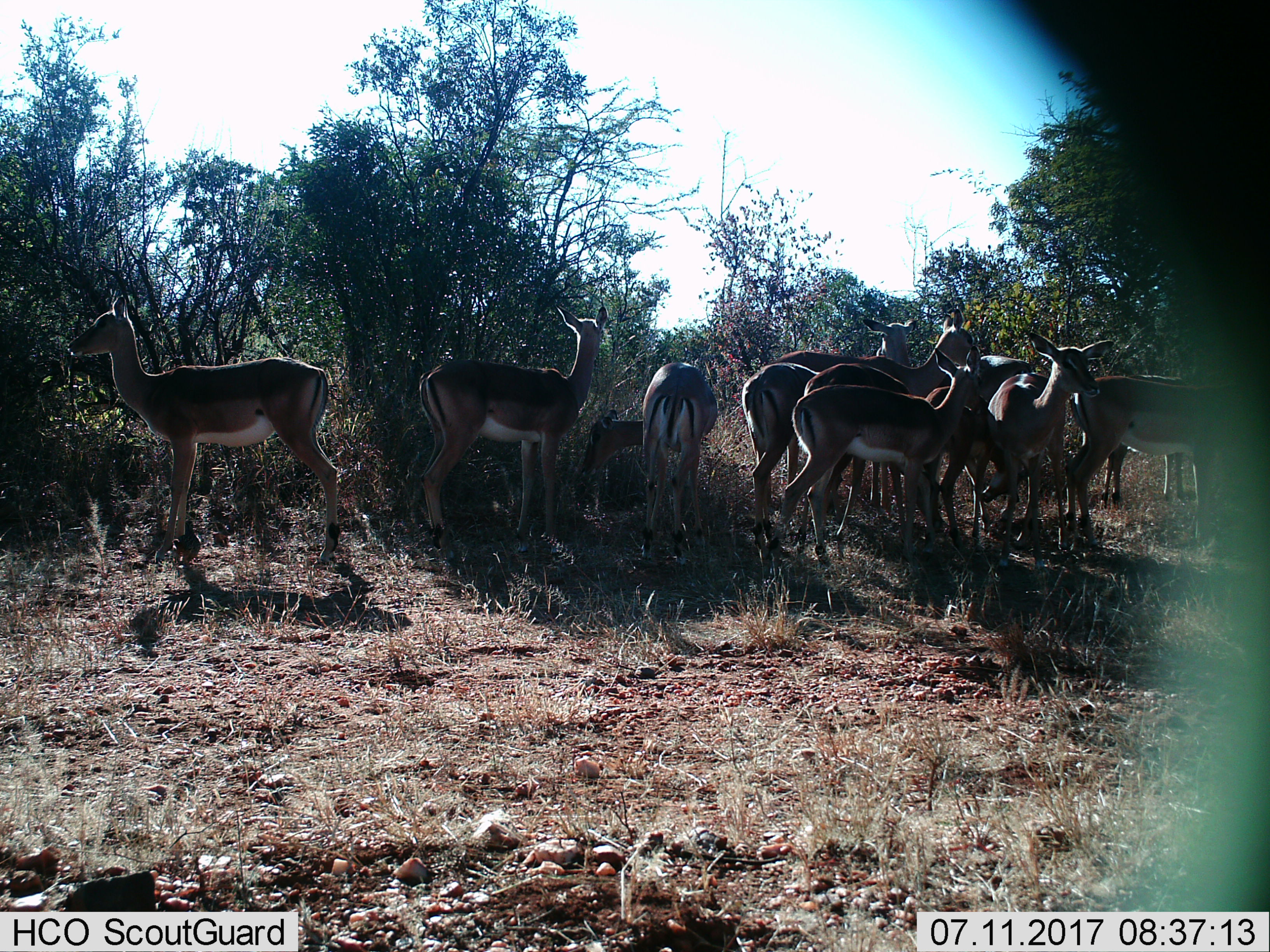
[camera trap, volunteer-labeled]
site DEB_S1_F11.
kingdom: Animalia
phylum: Chordata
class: Mammalia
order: Artiodactyla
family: Bovidae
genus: Aepyceros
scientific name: Aepyceros melampus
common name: impala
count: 11-50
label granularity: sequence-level